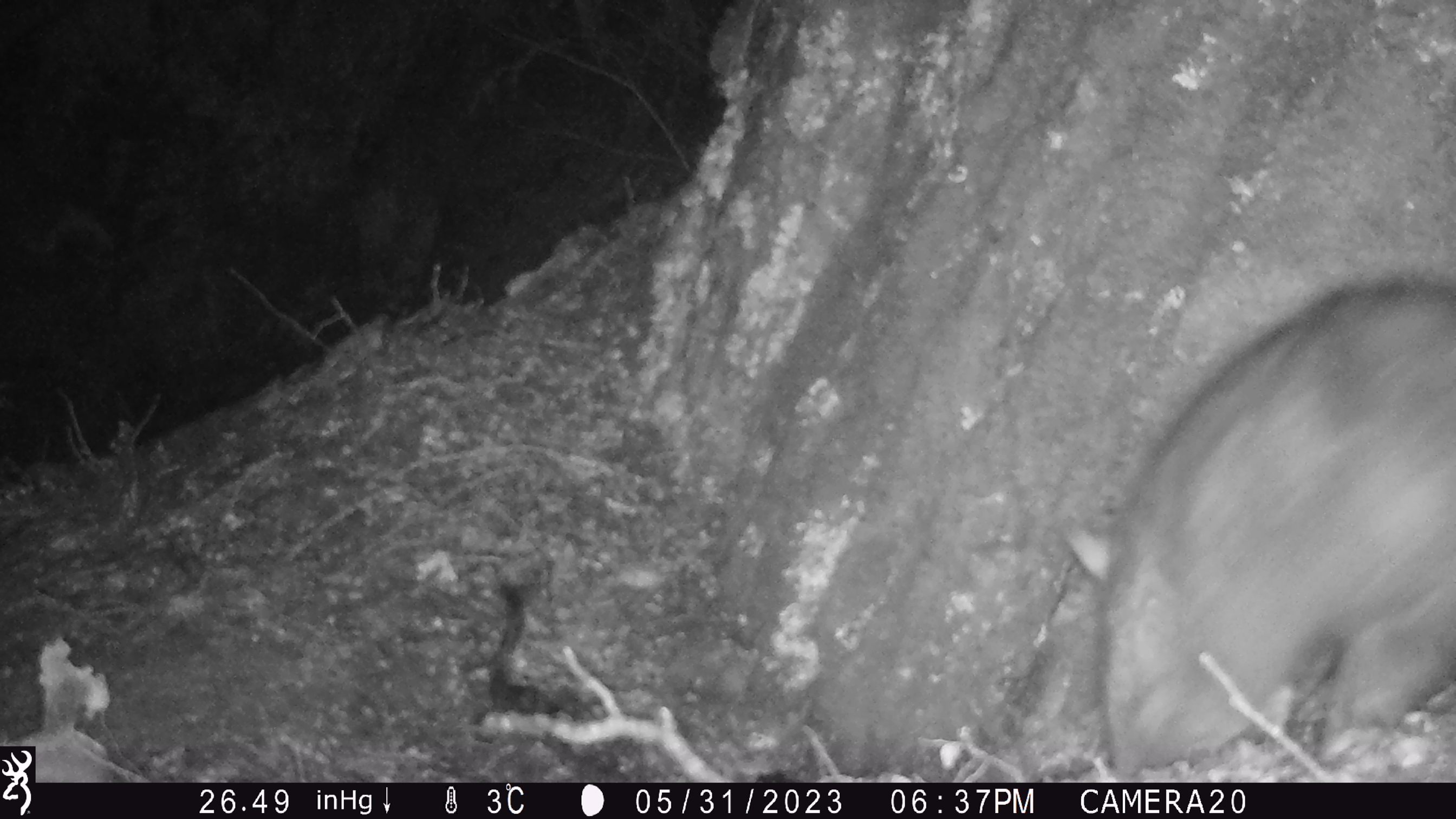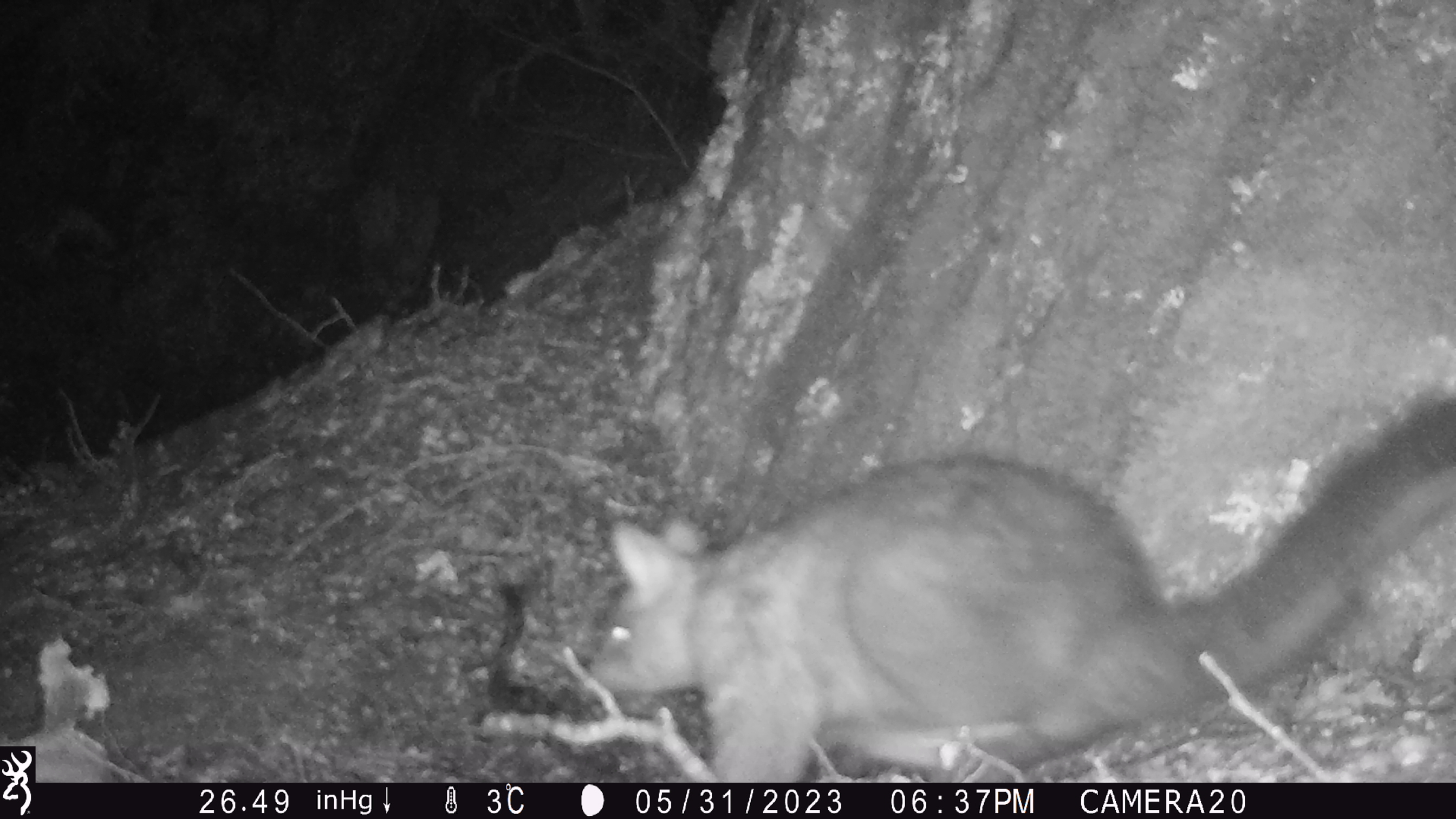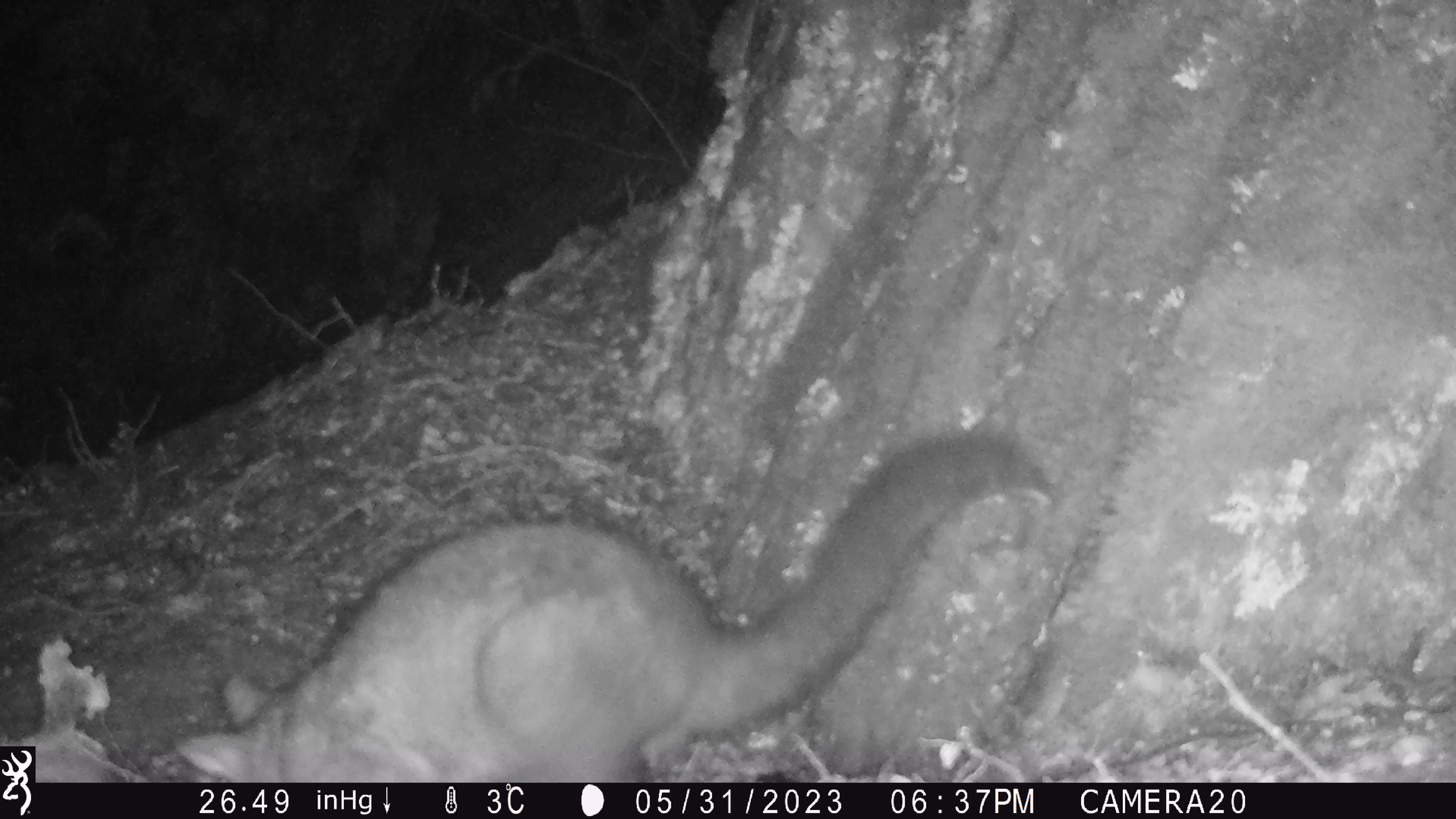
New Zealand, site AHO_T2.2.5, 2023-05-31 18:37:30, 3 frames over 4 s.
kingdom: Animalia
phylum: Chordata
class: Mammalia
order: Carnivora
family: Mustelidae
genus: Mustela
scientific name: Mustela erminea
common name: stoat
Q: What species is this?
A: Stoat (Mustela erminea).